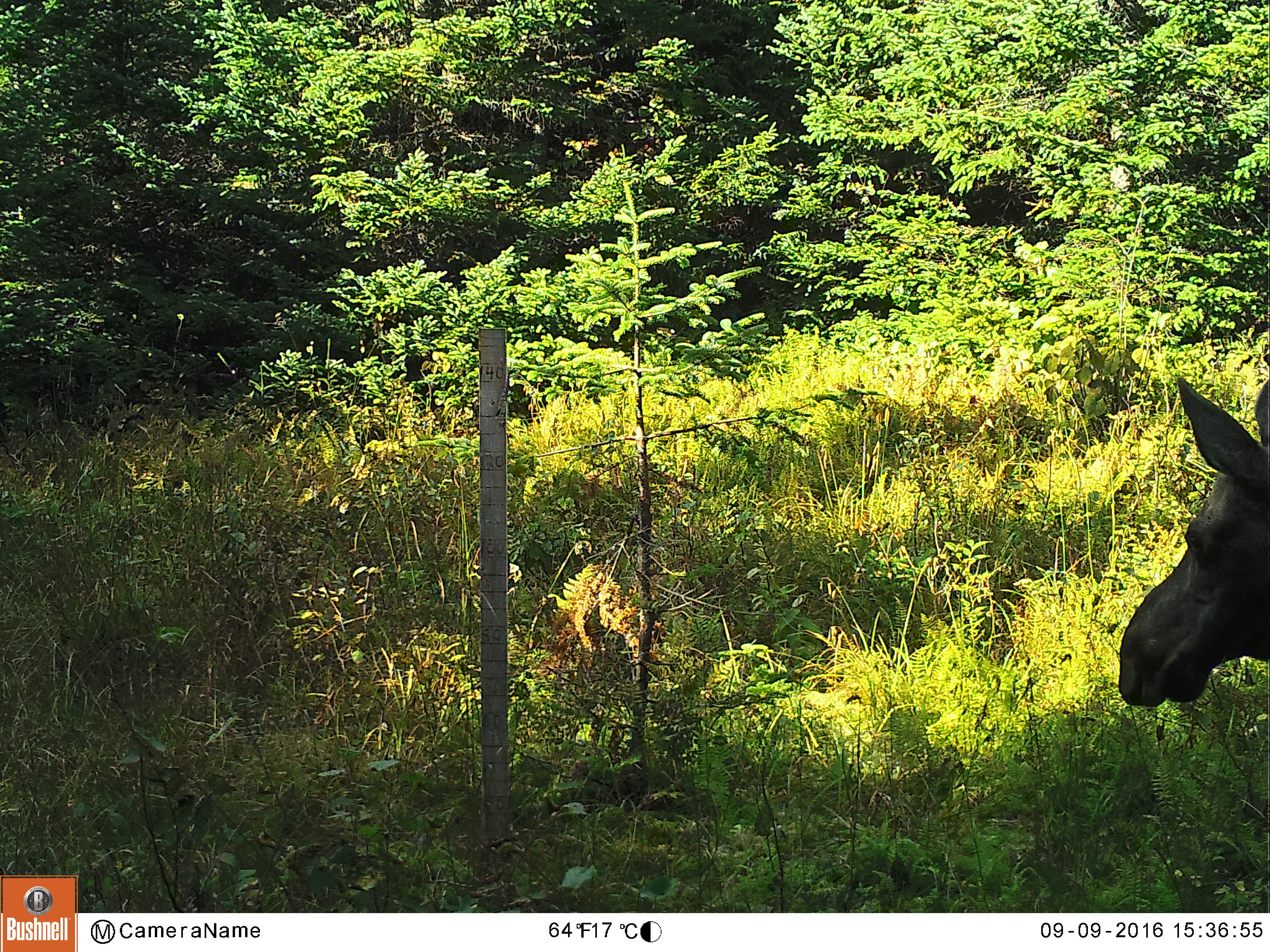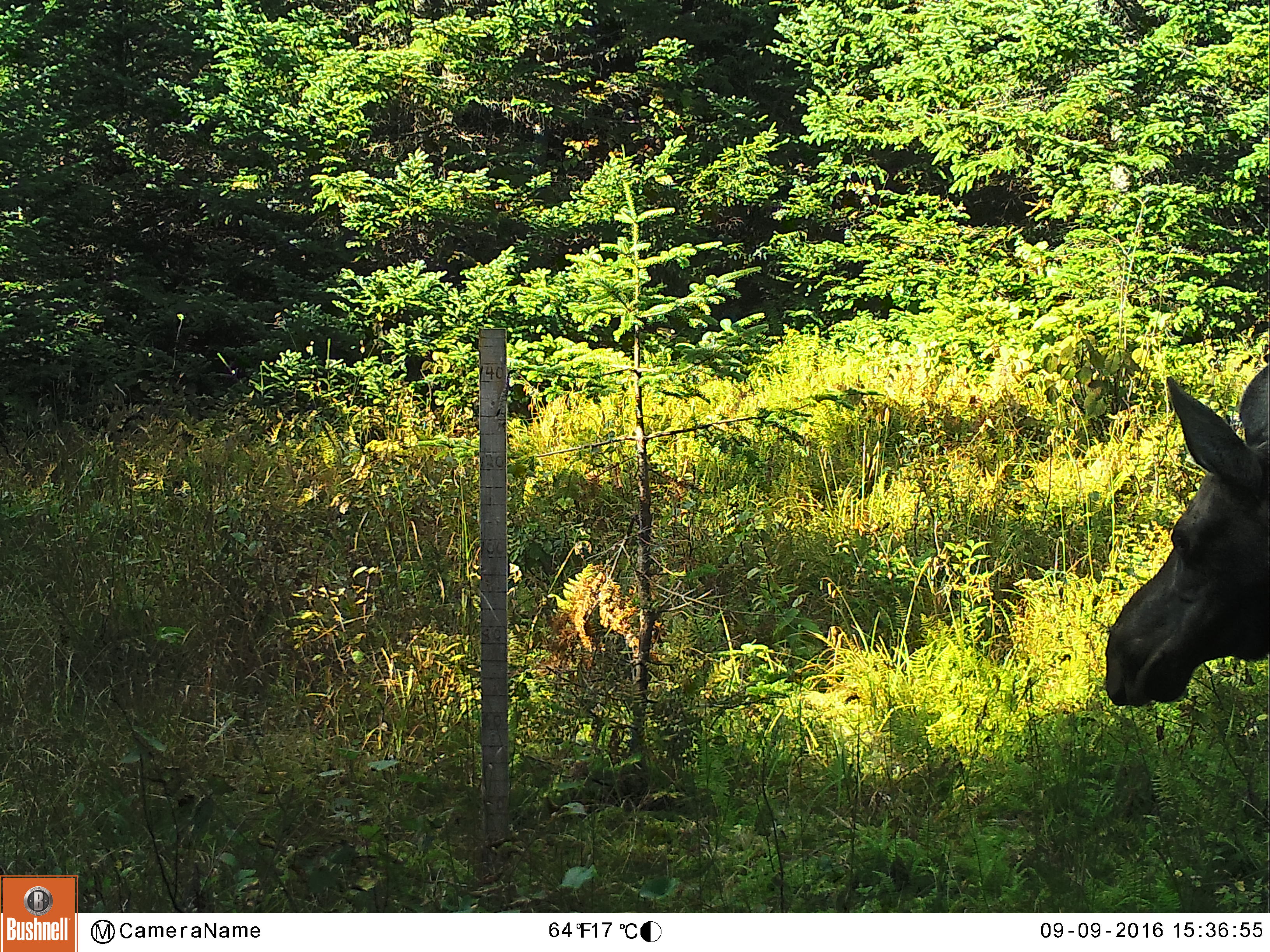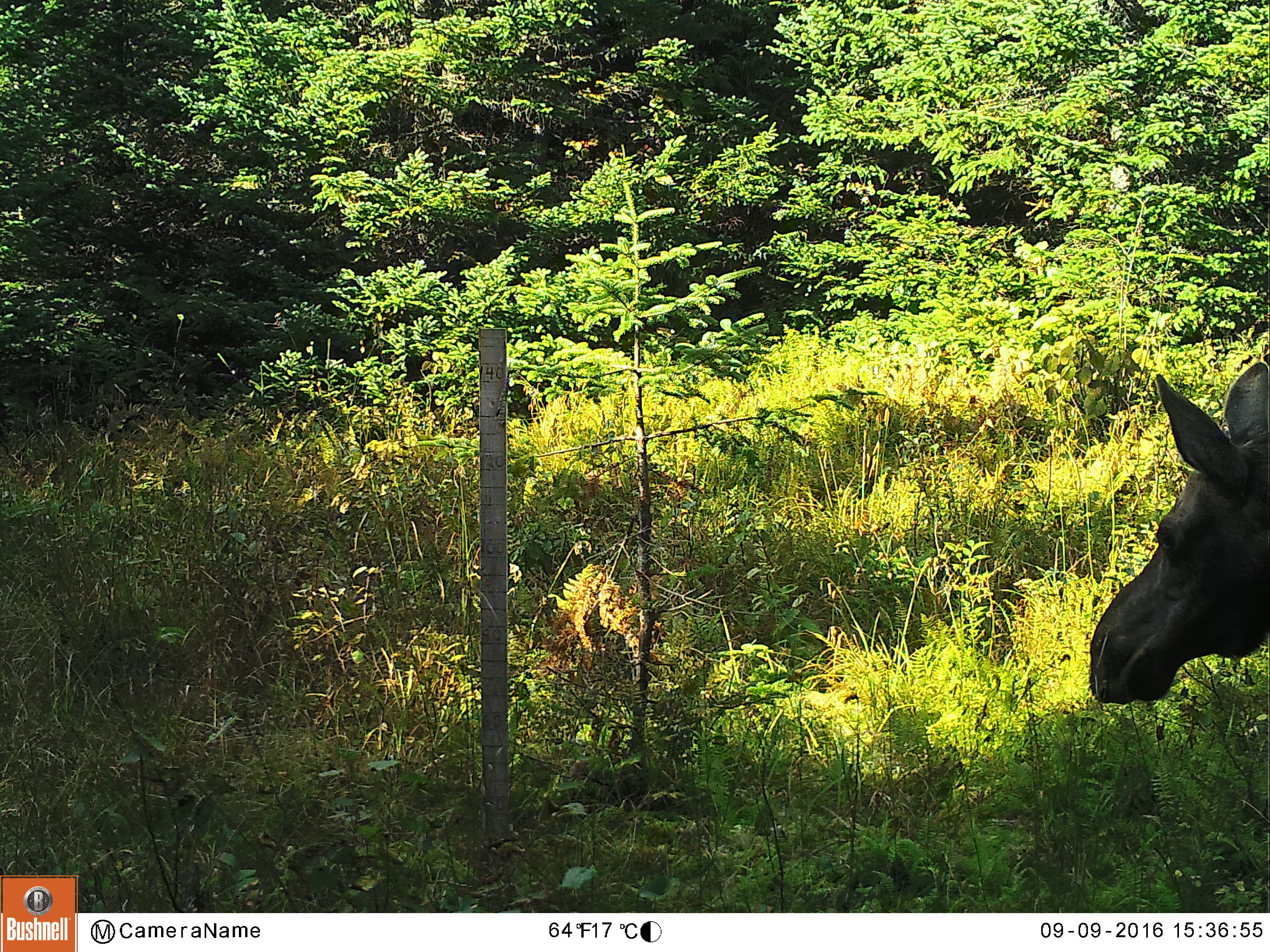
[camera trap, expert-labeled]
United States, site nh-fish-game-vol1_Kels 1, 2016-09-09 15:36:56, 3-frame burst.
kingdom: Animalia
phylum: Chordata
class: Mammalia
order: Artiodactyla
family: Cervidae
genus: Alces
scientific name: Alces alces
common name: moose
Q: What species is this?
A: Moose (Alces alces).